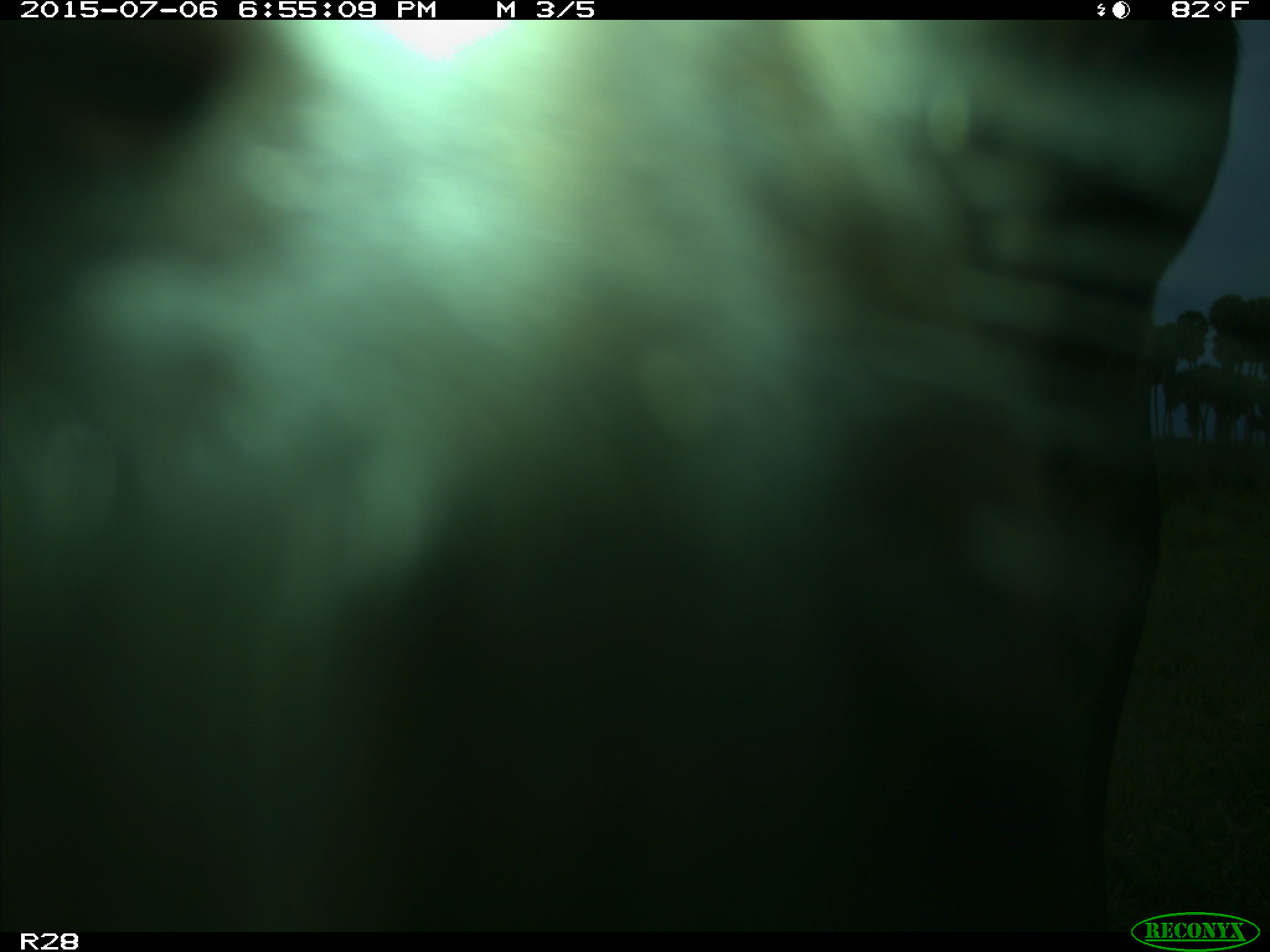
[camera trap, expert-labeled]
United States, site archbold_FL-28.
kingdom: Animalia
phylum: Chordata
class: Mammalia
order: Artiodactyla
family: Bovidae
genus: Bos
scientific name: Bos taurus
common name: domestic cow